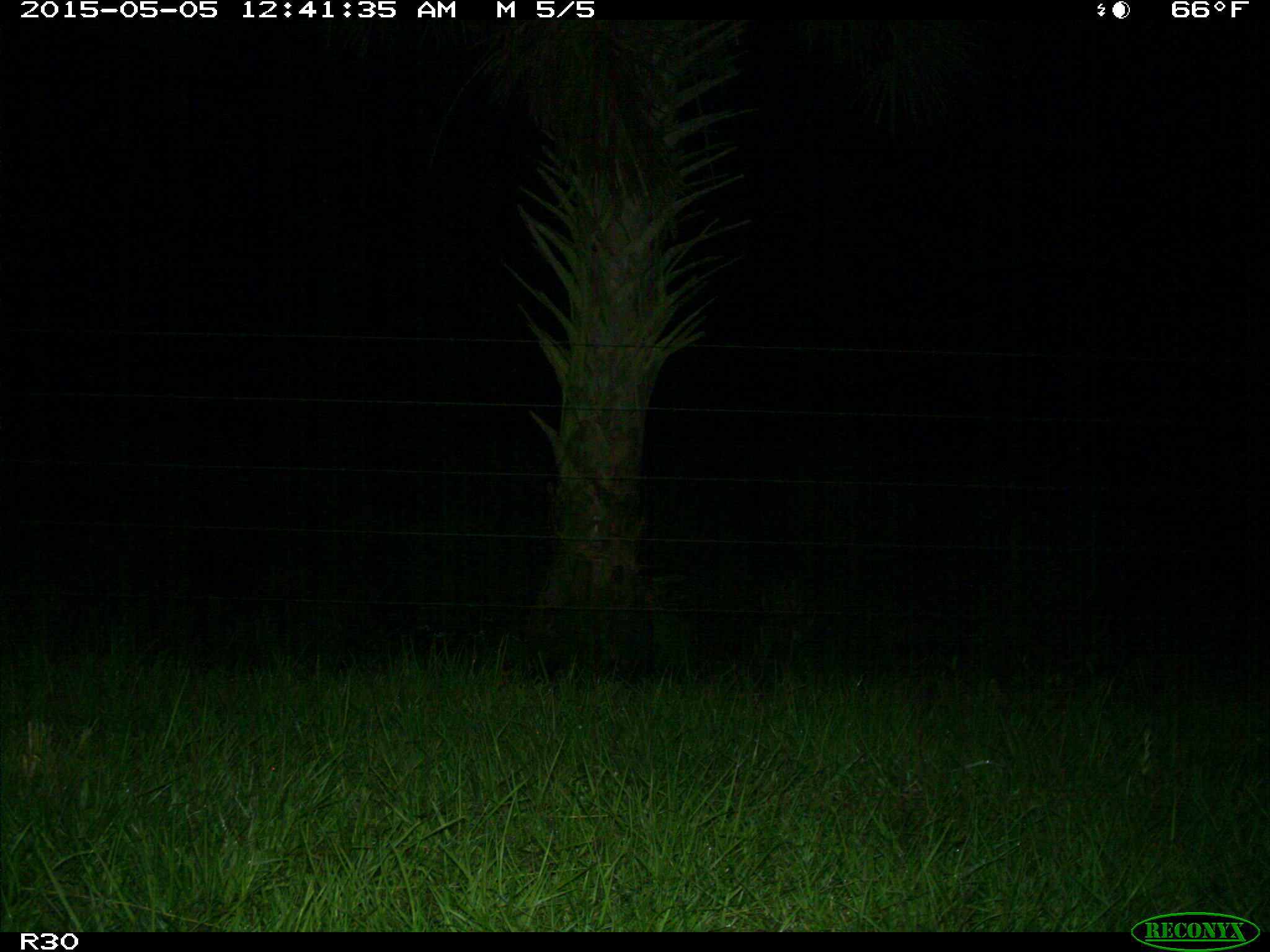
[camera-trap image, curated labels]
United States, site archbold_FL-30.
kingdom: Animalia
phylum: Chordata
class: Mammalia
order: Artiodactyla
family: Bovidae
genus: Bos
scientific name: Bos taurus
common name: domestic cow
Bos taurus (domestic cow).